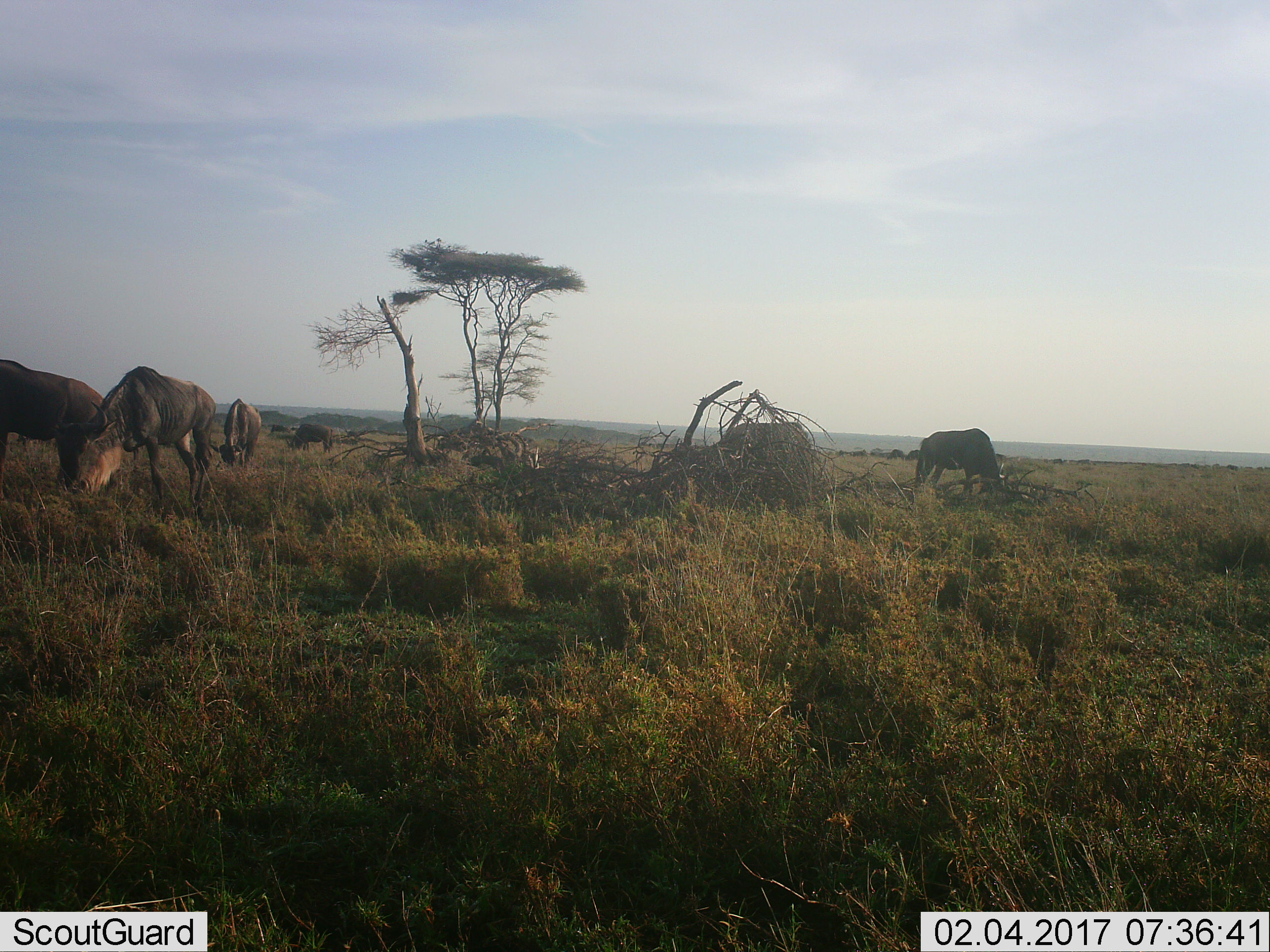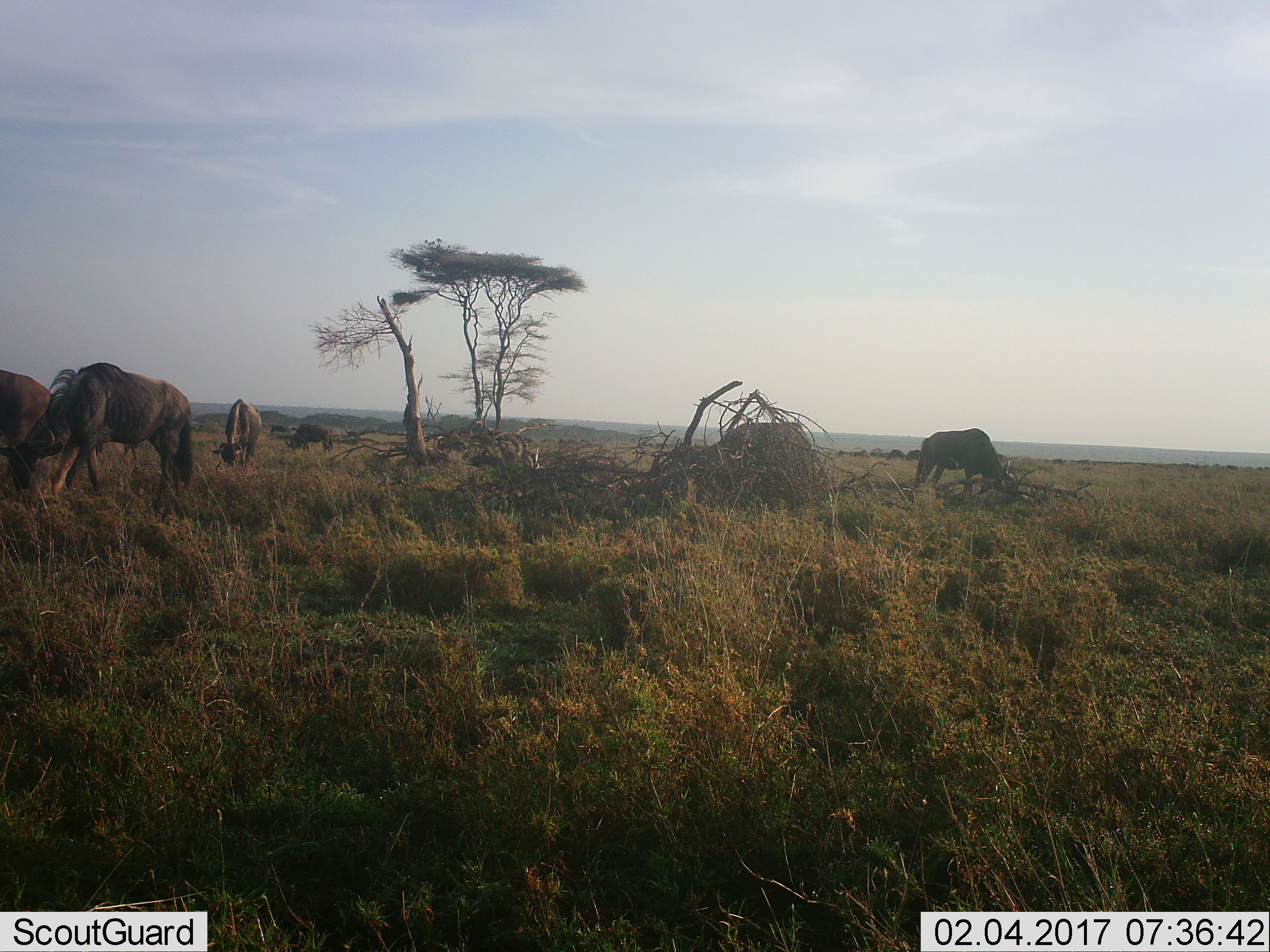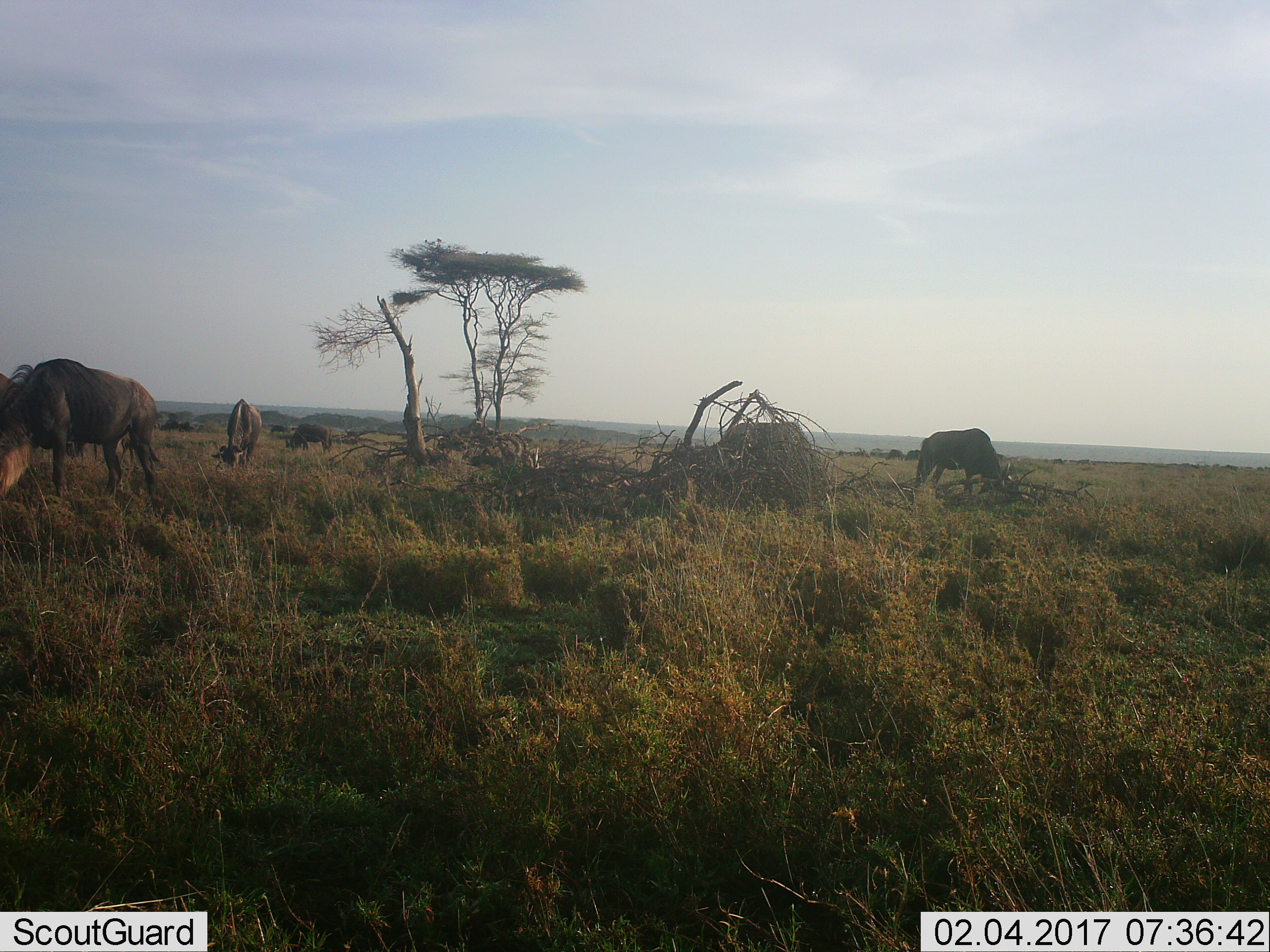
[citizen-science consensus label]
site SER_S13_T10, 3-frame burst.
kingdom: Animalia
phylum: Chordata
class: Mammalia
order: Artiodactyla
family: Bovidae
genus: Connochaetes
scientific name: Connochaetes taurinus taurinus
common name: blue wildebeest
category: wildebeestblue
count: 11-50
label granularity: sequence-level